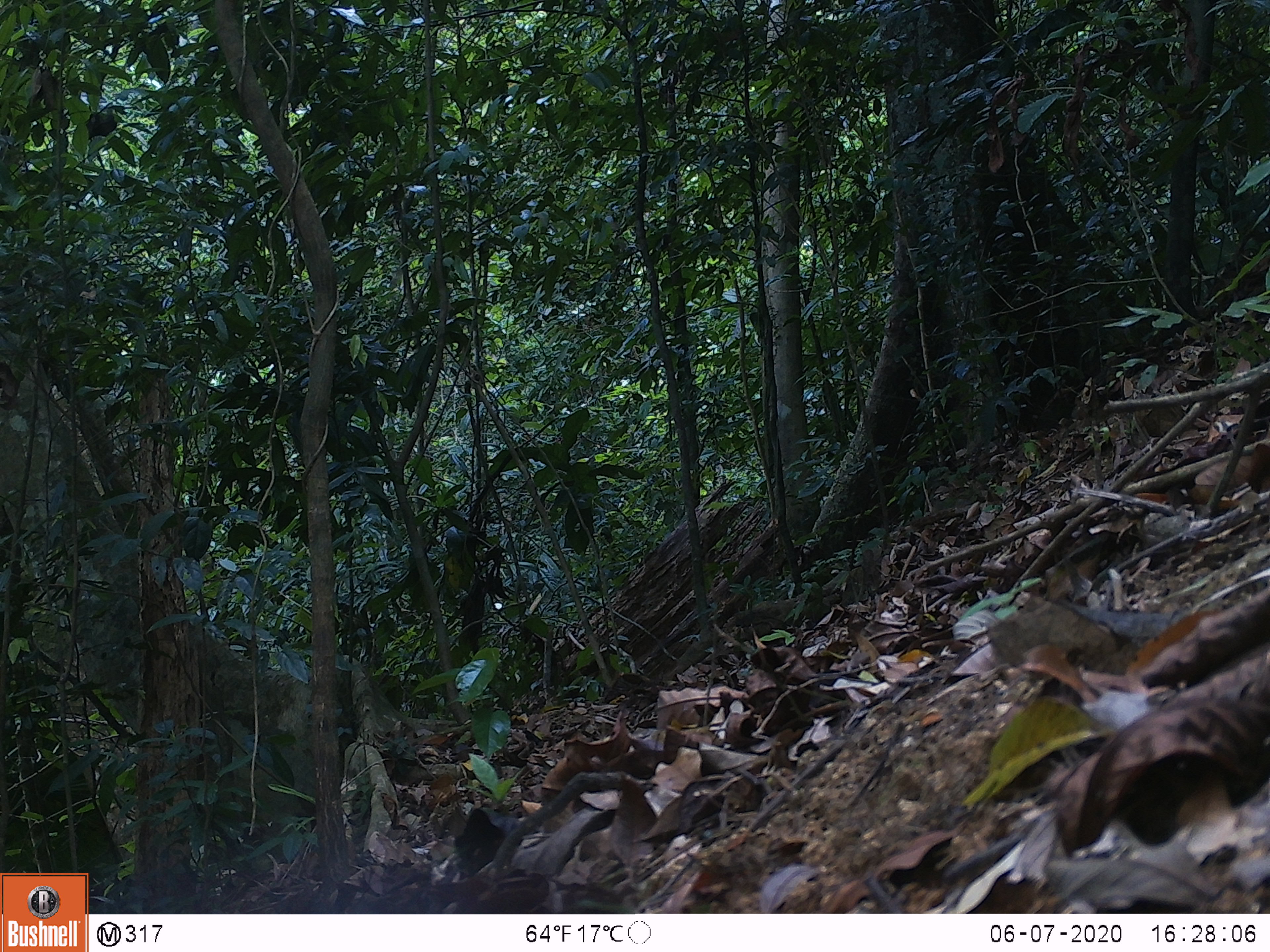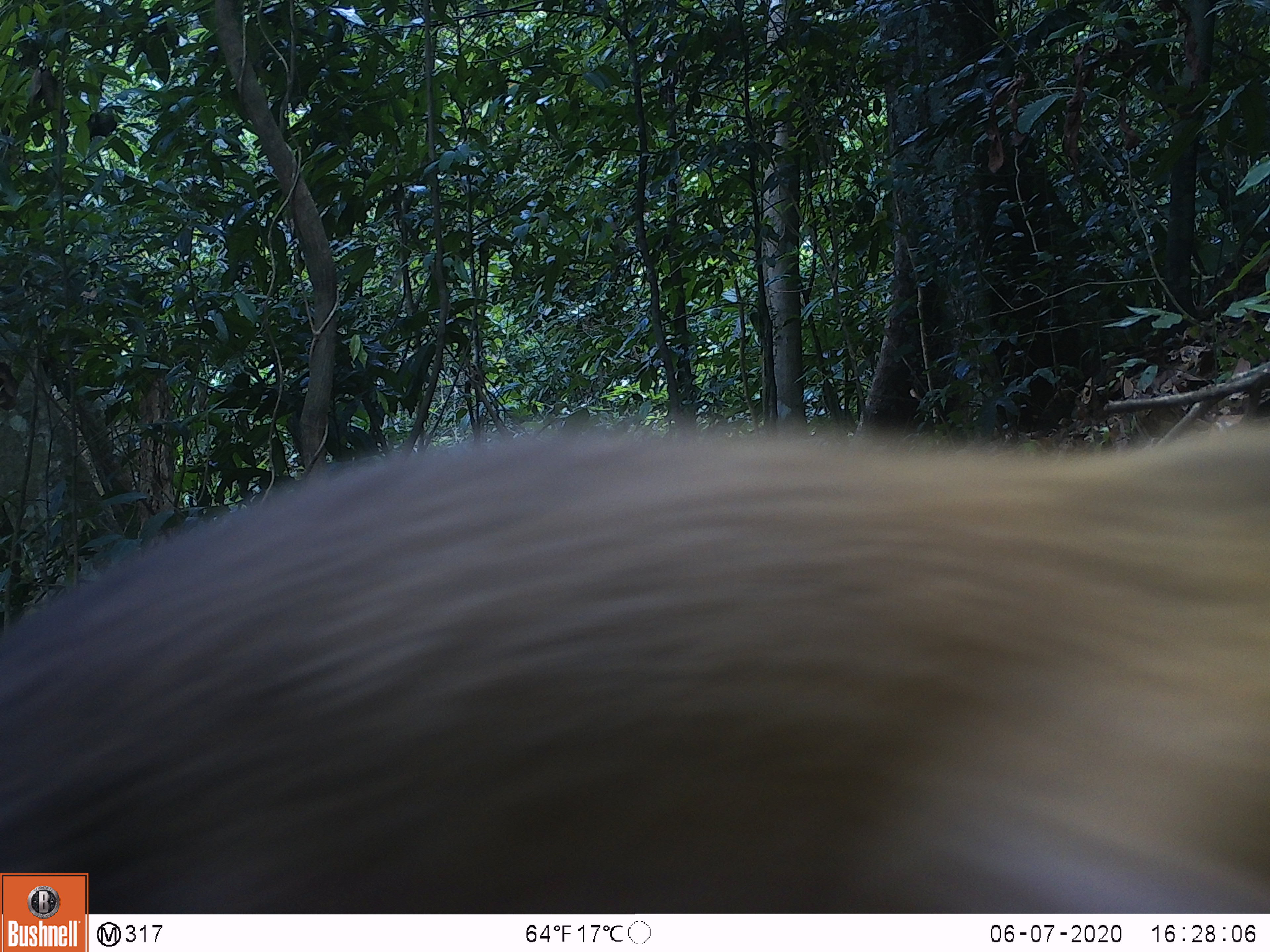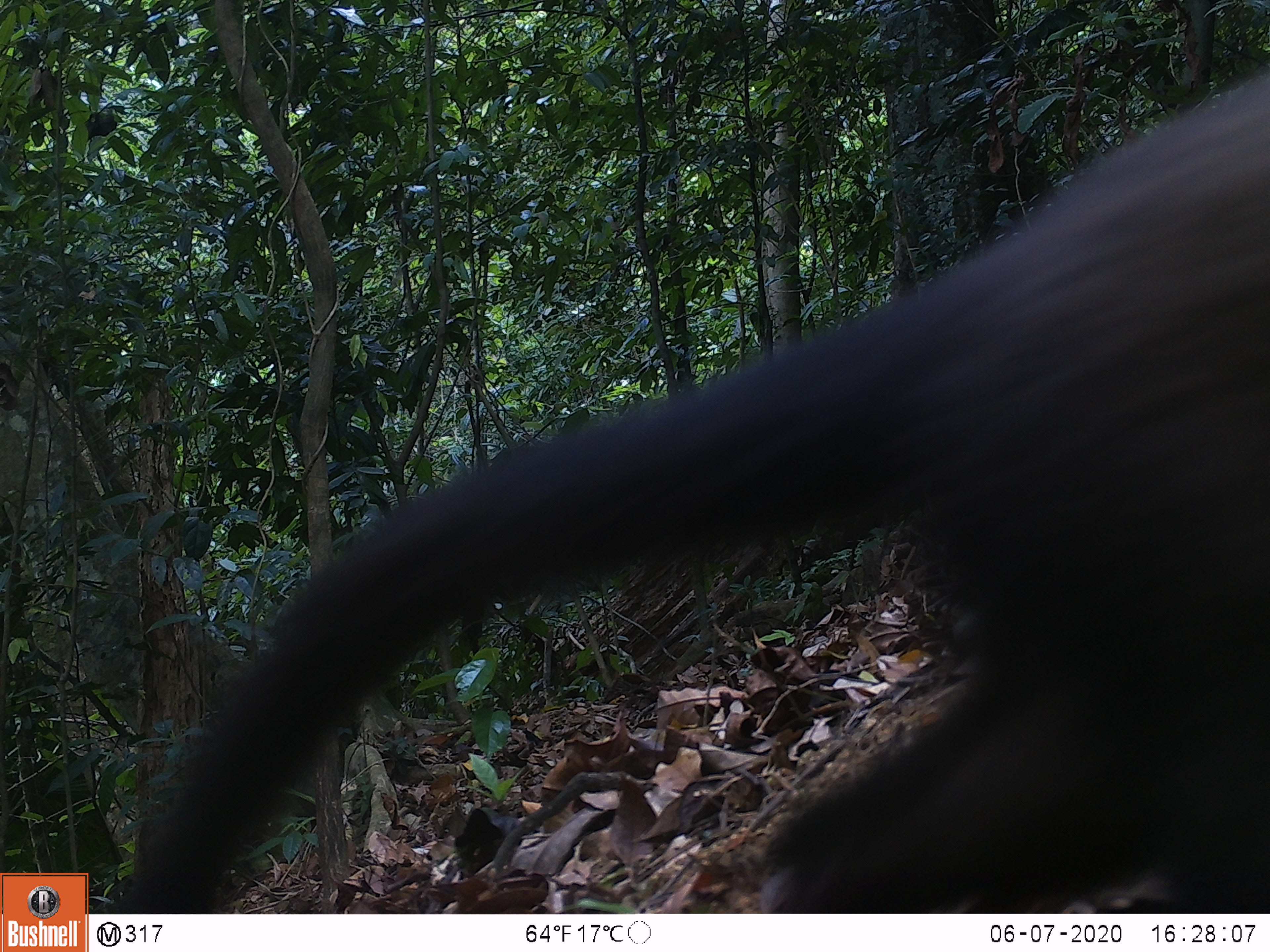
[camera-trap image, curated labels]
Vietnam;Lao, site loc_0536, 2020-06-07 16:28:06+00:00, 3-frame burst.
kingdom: Animalia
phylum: Chordata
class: Mammalia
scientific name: Mammalia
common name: mammal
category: unidentified small mammal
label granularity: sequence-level